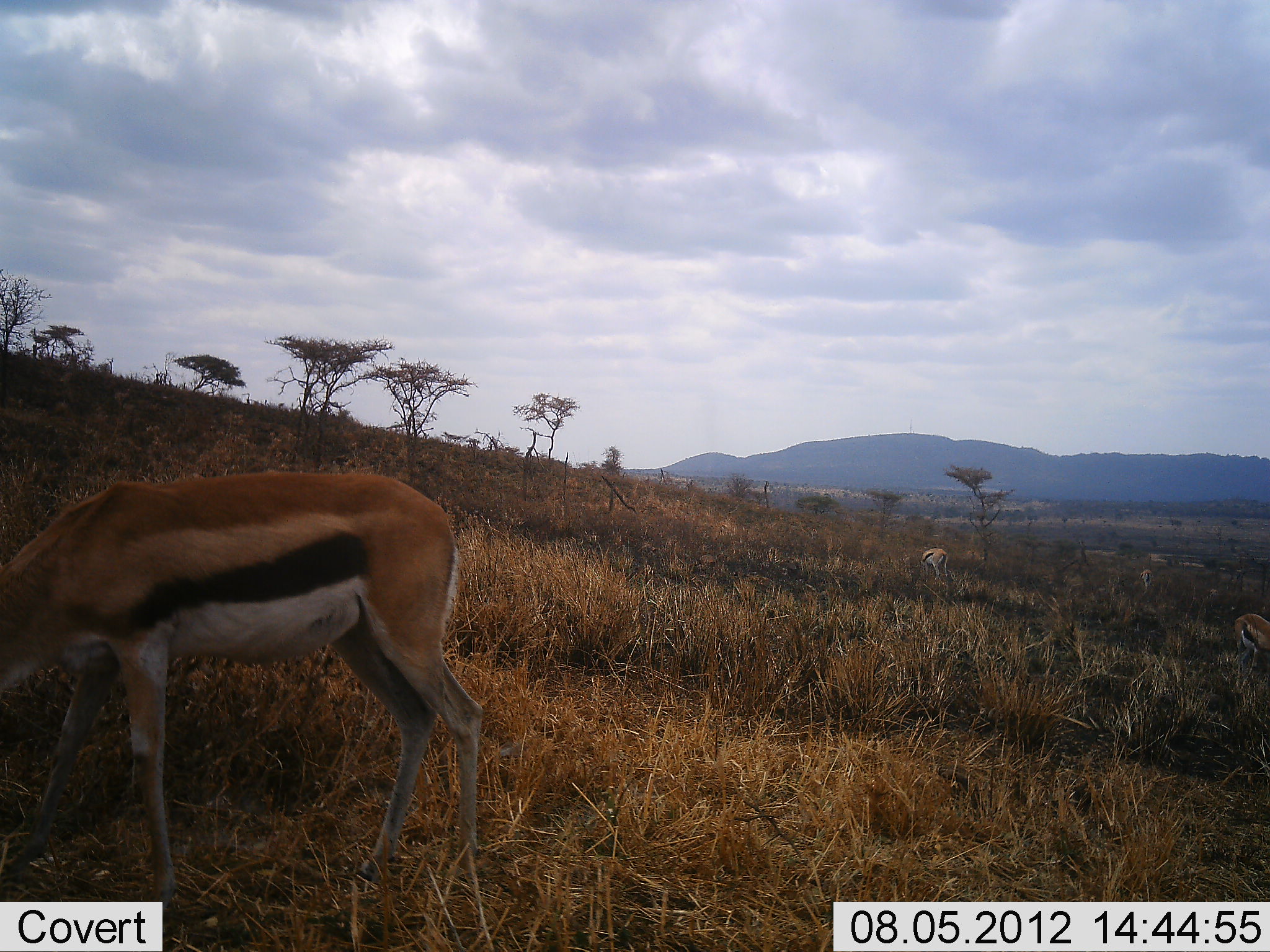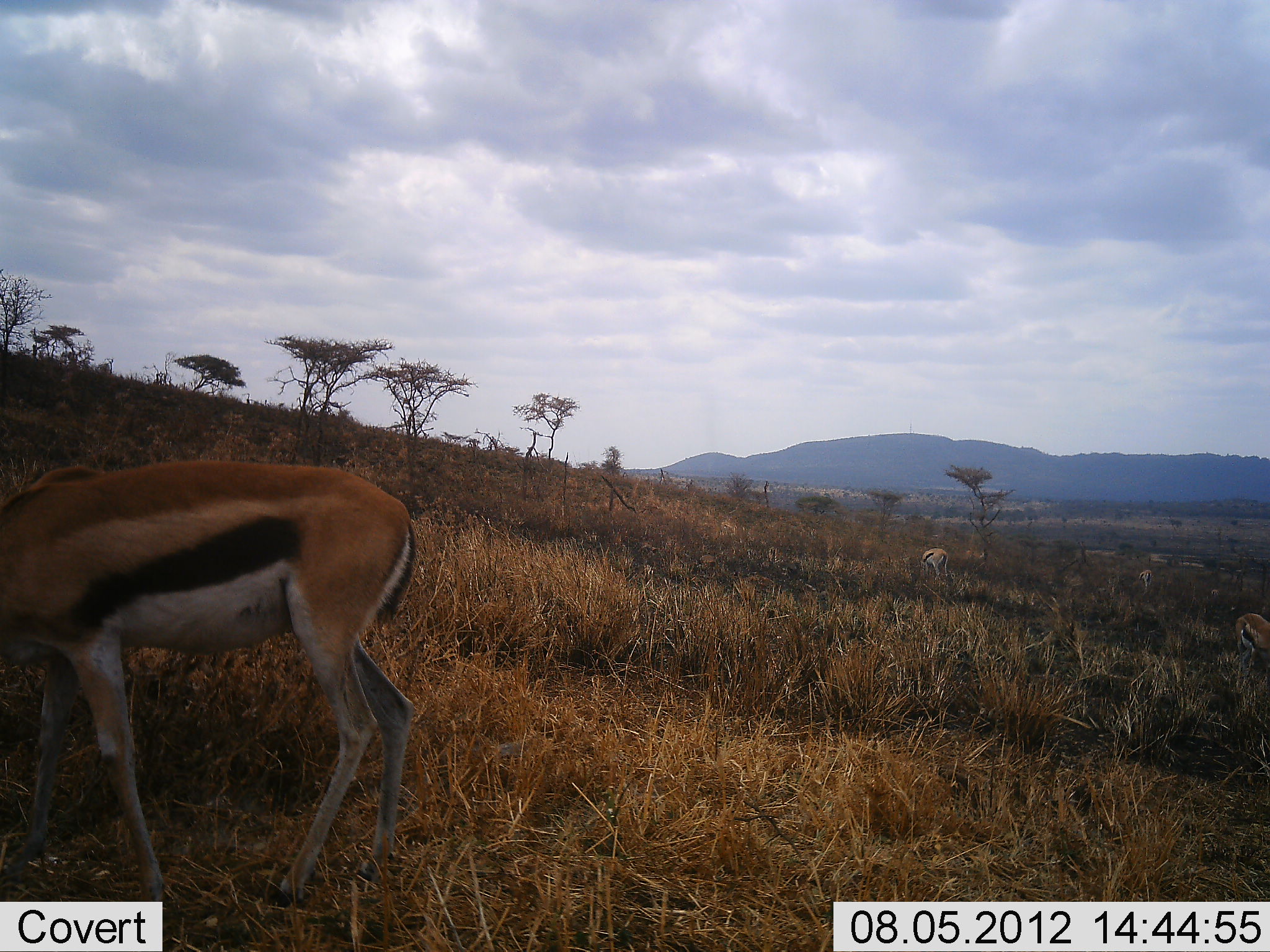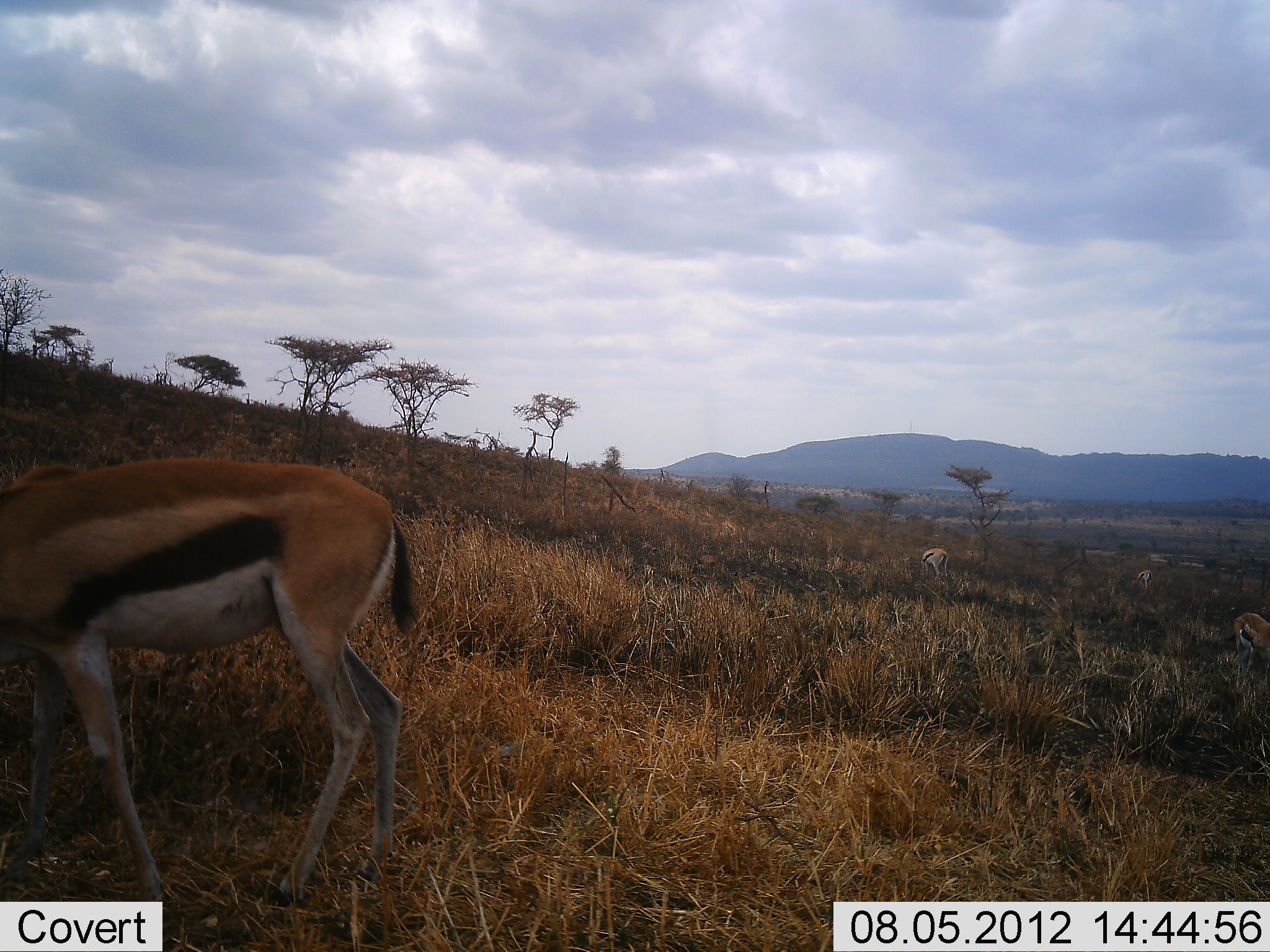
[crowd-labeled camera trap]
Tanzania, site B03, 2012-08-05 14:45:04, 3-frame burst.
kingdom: Animalia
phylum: Chordata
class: Mammalia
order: Artiodactyla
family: Bovidae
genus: Eudorcas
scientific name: Eudorcas thomsonii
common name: thomson's gazelle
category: gazellethomsons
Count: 4.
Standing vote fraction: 50%.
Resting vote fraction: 0%.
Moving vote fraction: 10%.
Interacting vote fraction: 0%.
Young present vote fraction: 0%.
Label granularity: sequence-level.